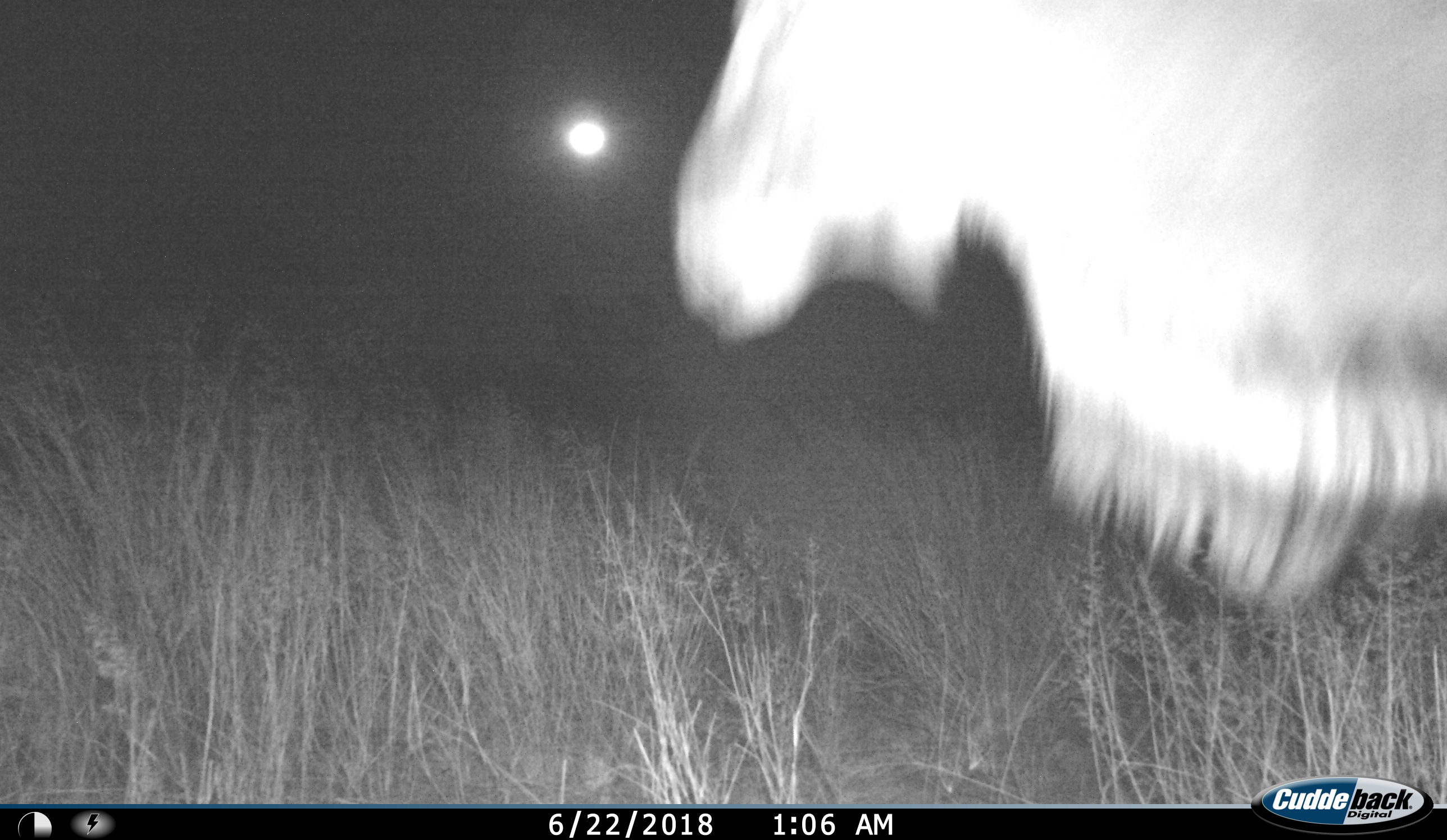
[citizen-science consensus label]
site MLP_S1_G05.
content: unidentified animal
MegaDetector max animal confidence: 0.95